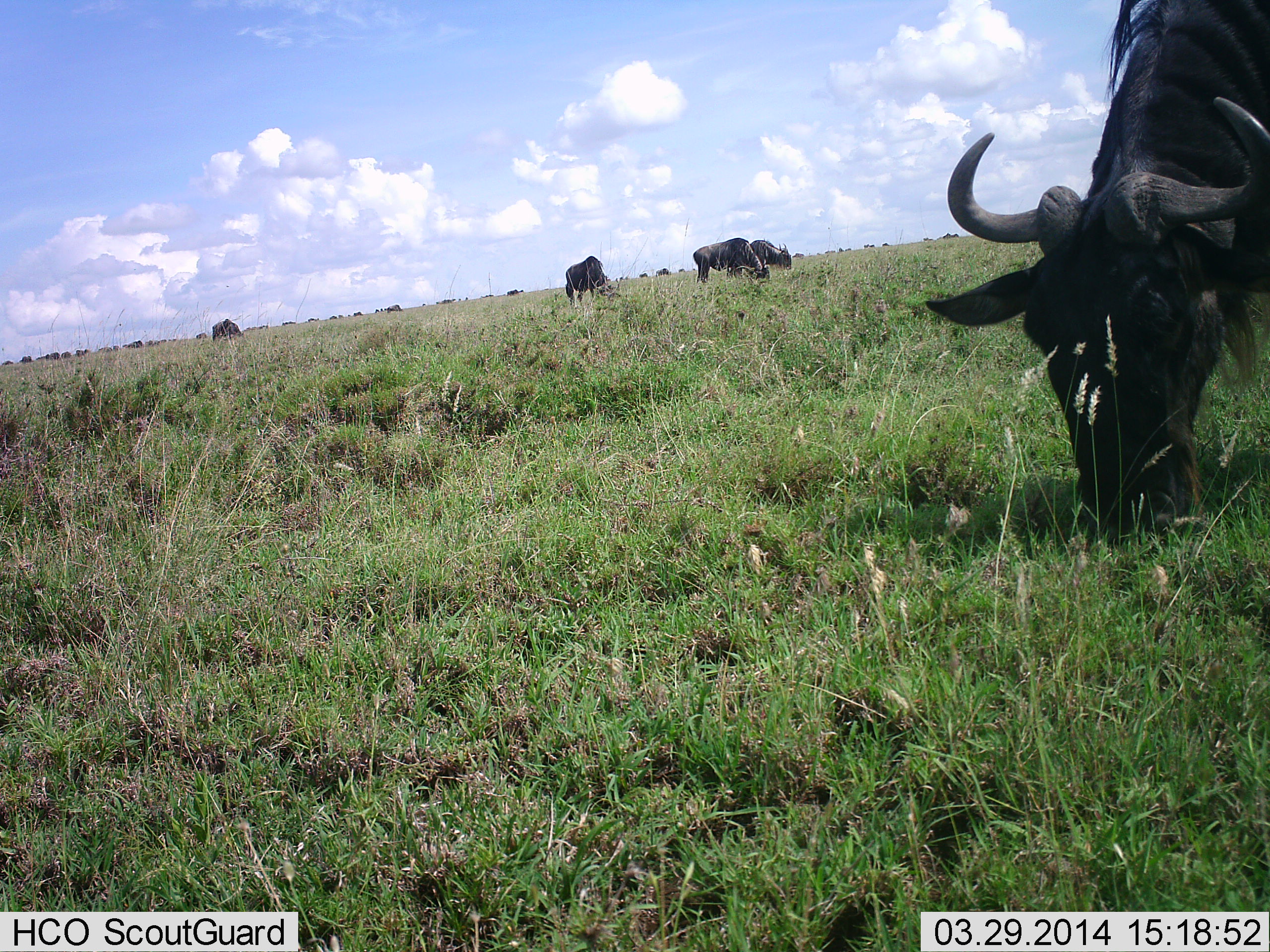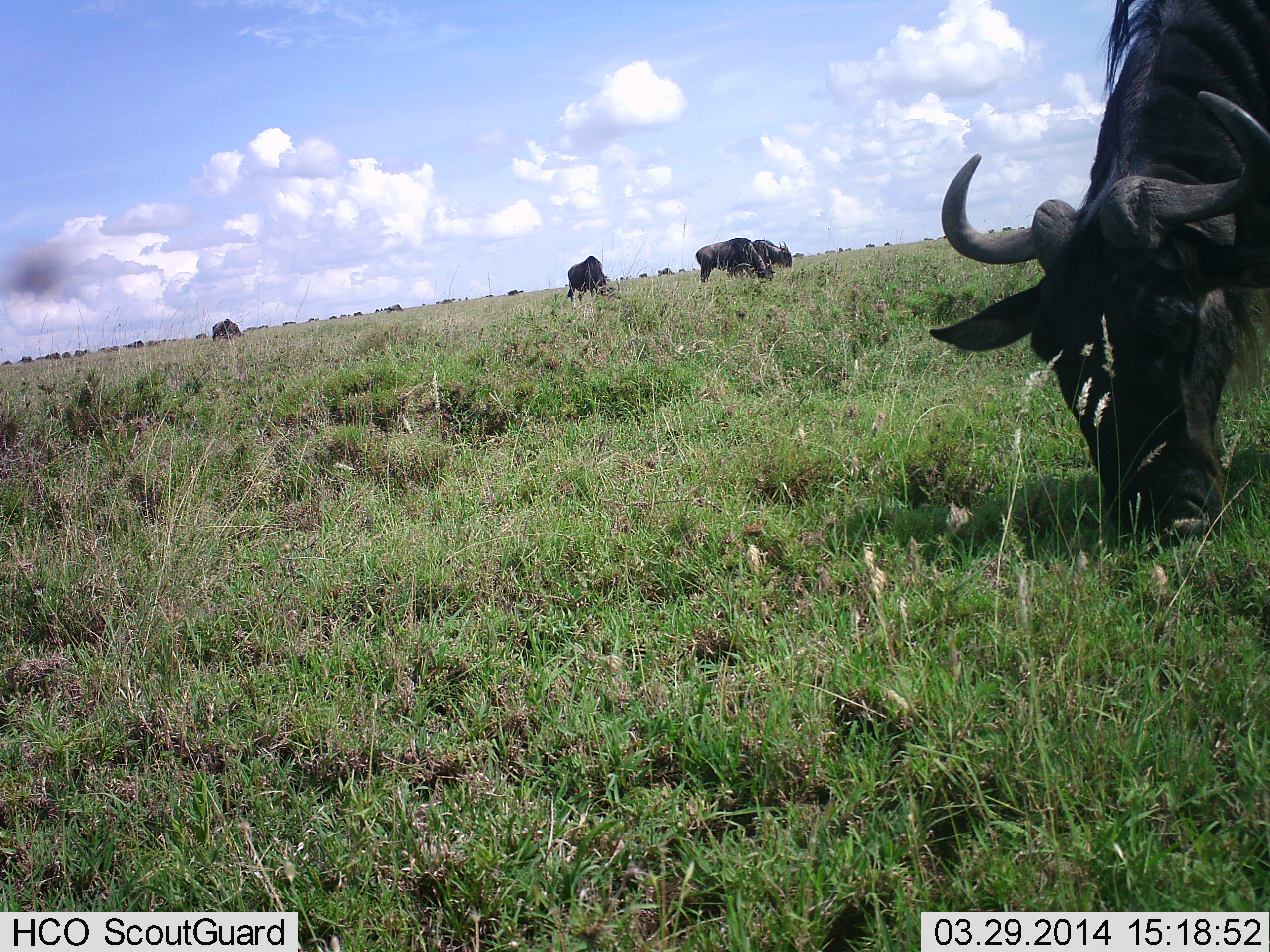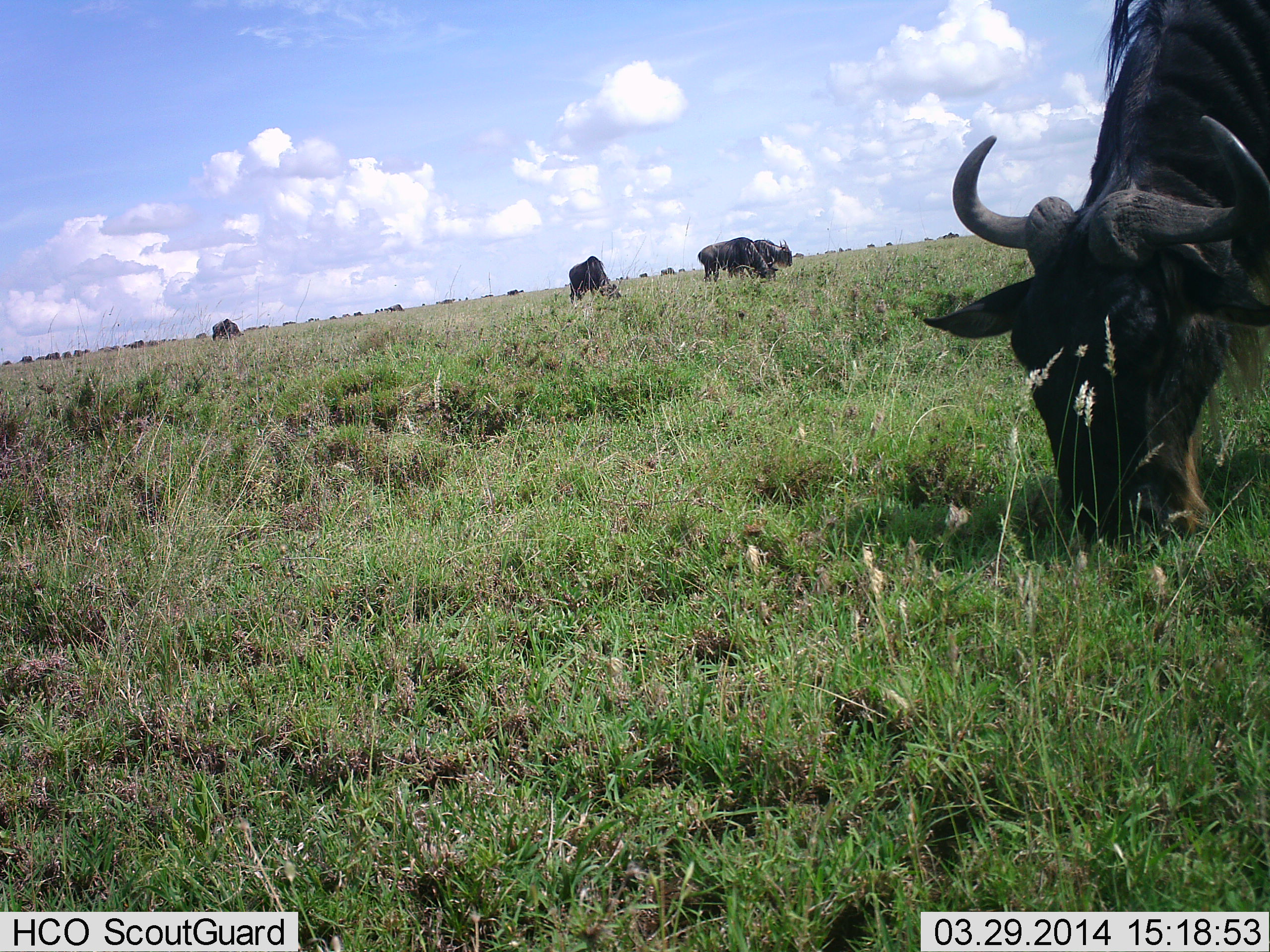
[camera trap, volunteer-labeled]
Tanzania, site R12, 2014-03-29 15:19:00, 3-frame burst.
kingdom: Animalia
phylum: Chordata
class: Mammalia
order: Artiodactyla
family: Bovidae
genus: Connochaetes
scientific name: Connochaetes taurinus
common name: blue wildebeest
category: wildebeest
Wildebeest (blue wildebeest) (Connochaetes taurinus), count 5. Behavior (volunteer vote fractions): standing 20%, resting 0%, moving 10%, interacting 0%. Young present (vote fraction): 0%. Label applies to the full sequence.